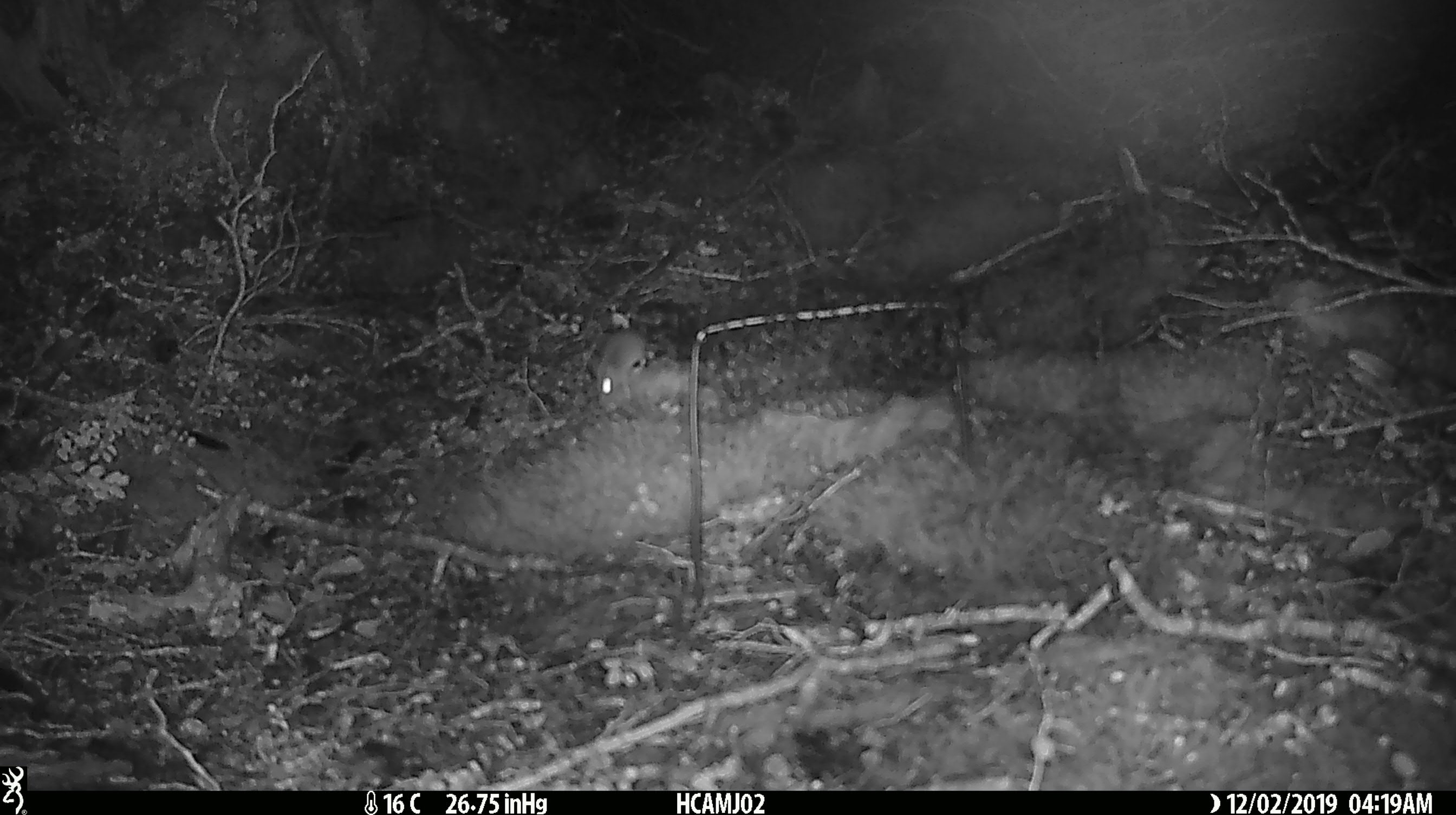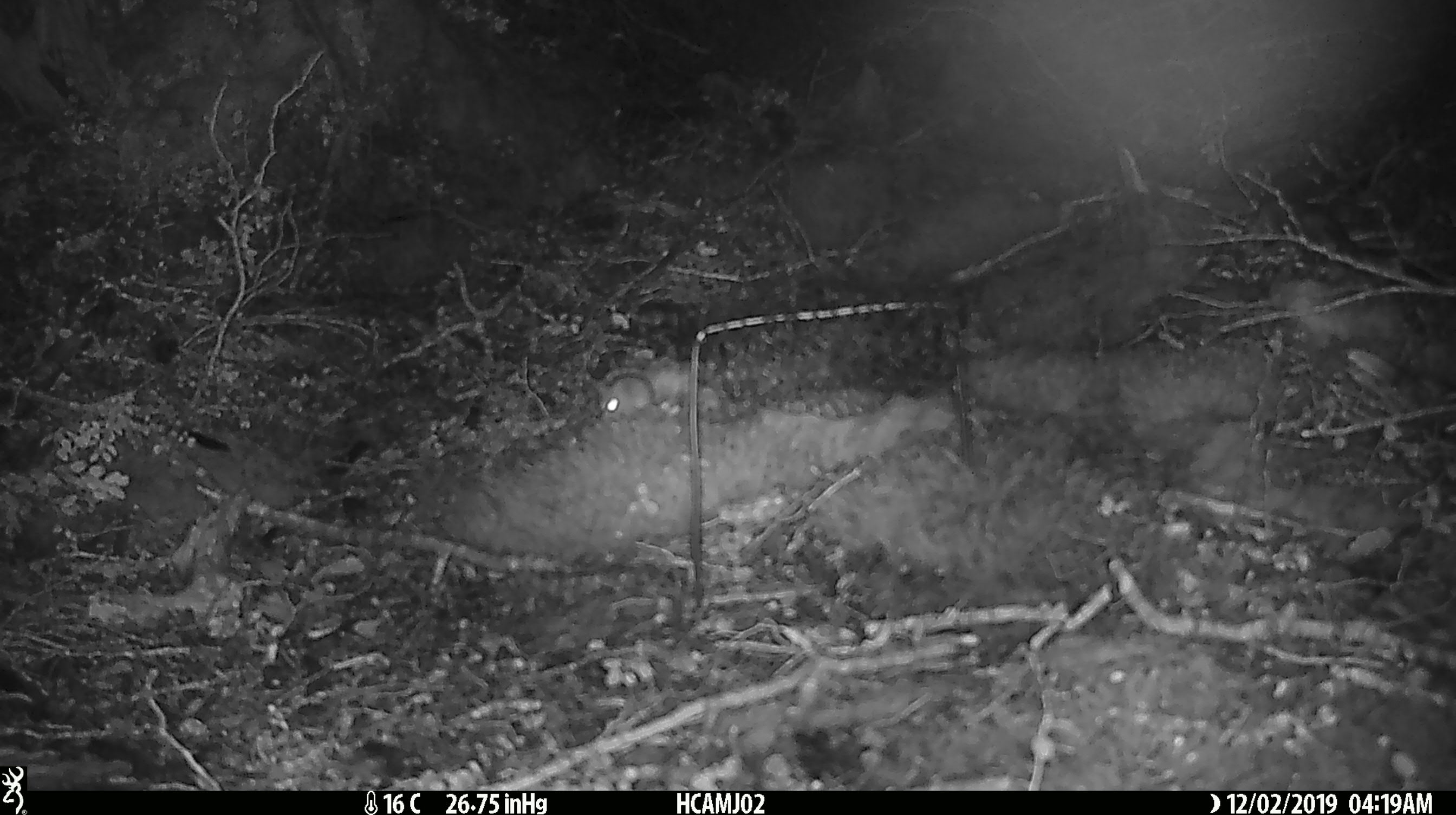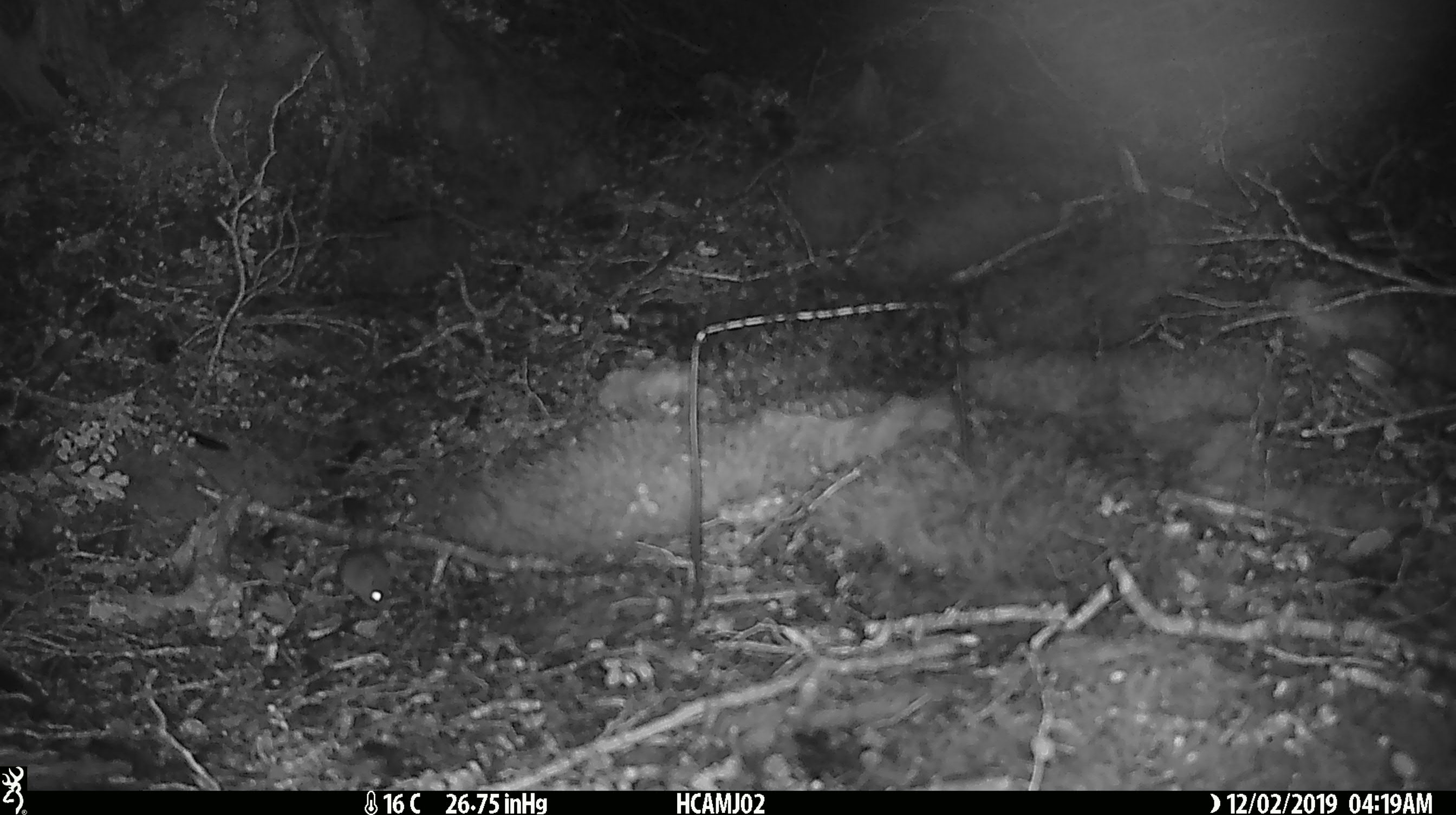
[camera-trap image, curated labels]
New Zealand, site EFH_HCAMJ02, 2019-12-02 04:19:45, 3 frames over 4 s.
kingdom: Animalia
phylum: Chordata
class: Mammalia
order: Rodentia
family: Muridae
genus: Mus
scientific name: Mus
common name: mouse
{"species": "mouse (Mus)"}